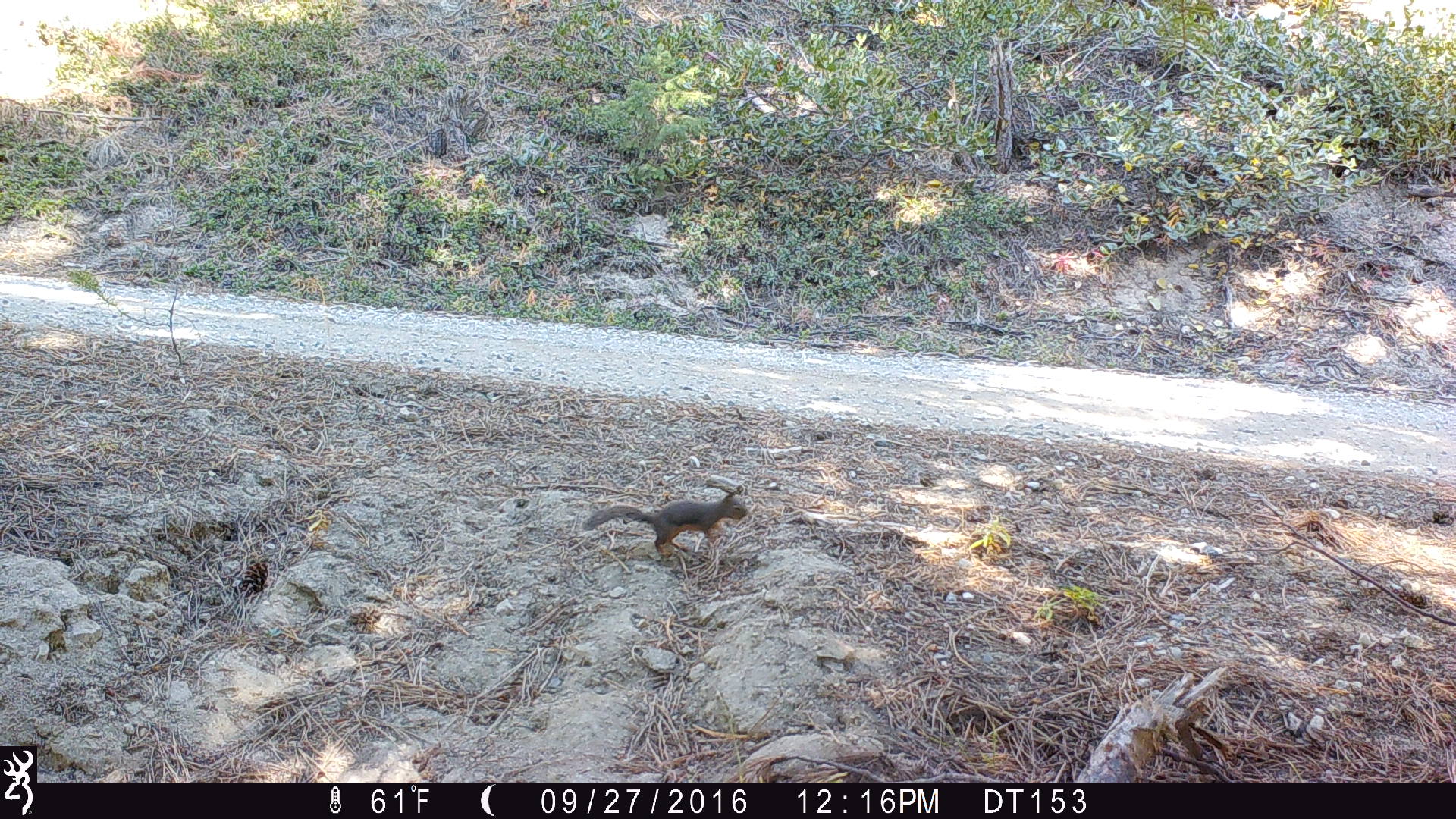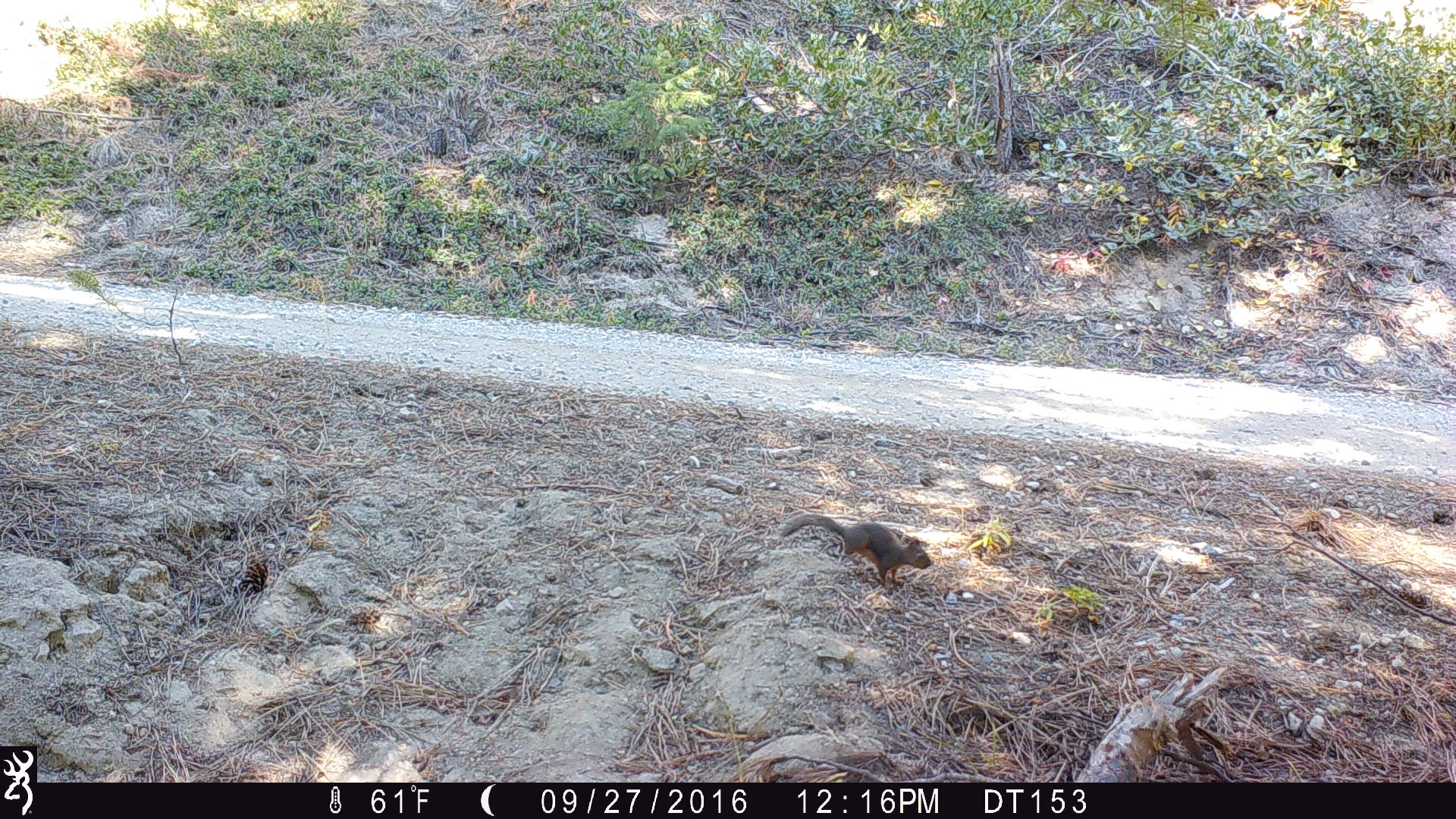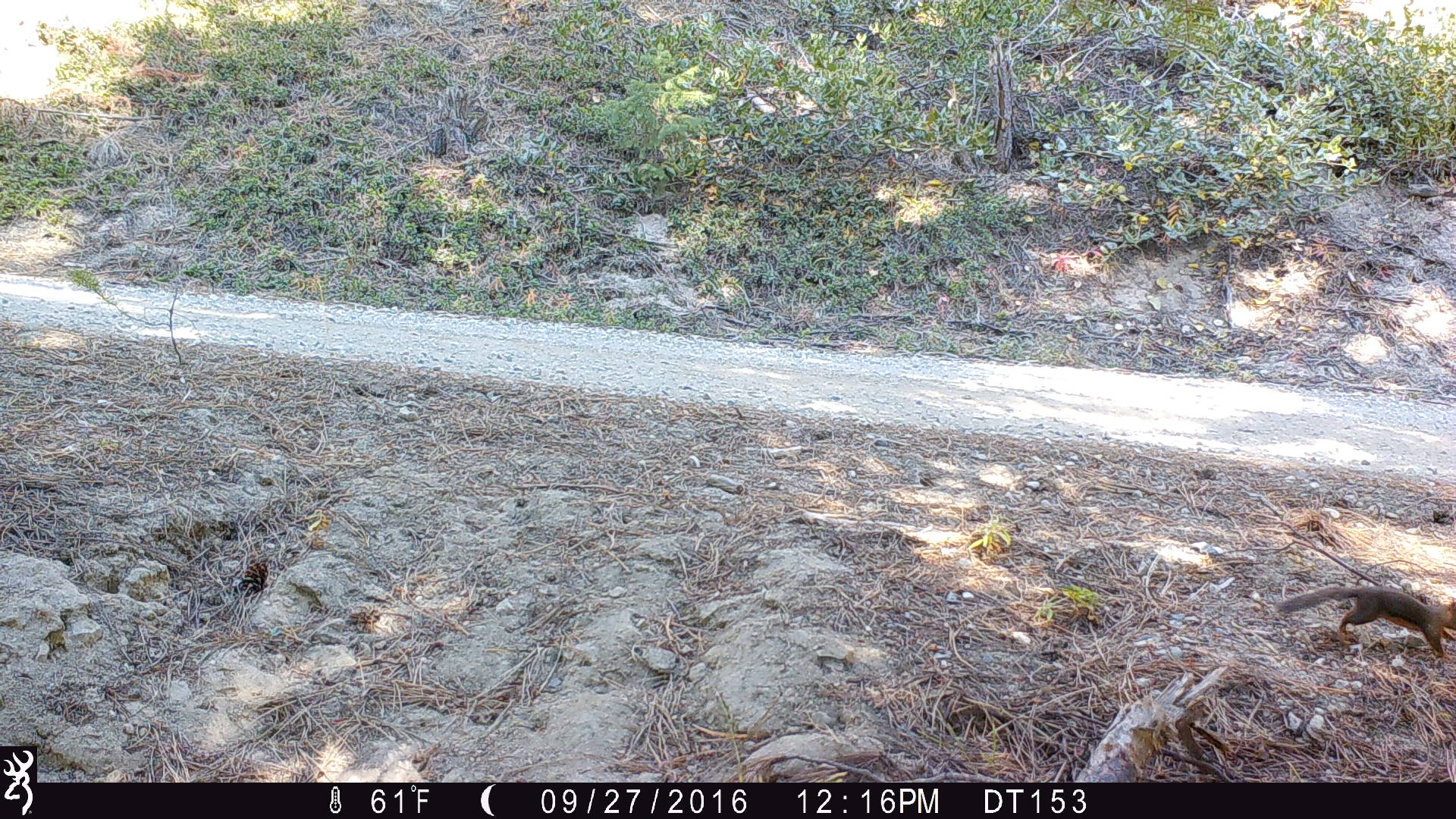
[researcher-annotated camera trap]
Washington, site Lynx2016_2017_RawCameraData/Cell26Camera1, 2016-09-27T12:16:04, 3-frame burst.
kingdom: Animalia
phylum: Chordata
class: Mammalia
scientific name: Mammalia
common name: small mammal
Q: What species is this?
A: Small mammal (Mammalia).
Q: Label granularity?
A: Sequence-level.